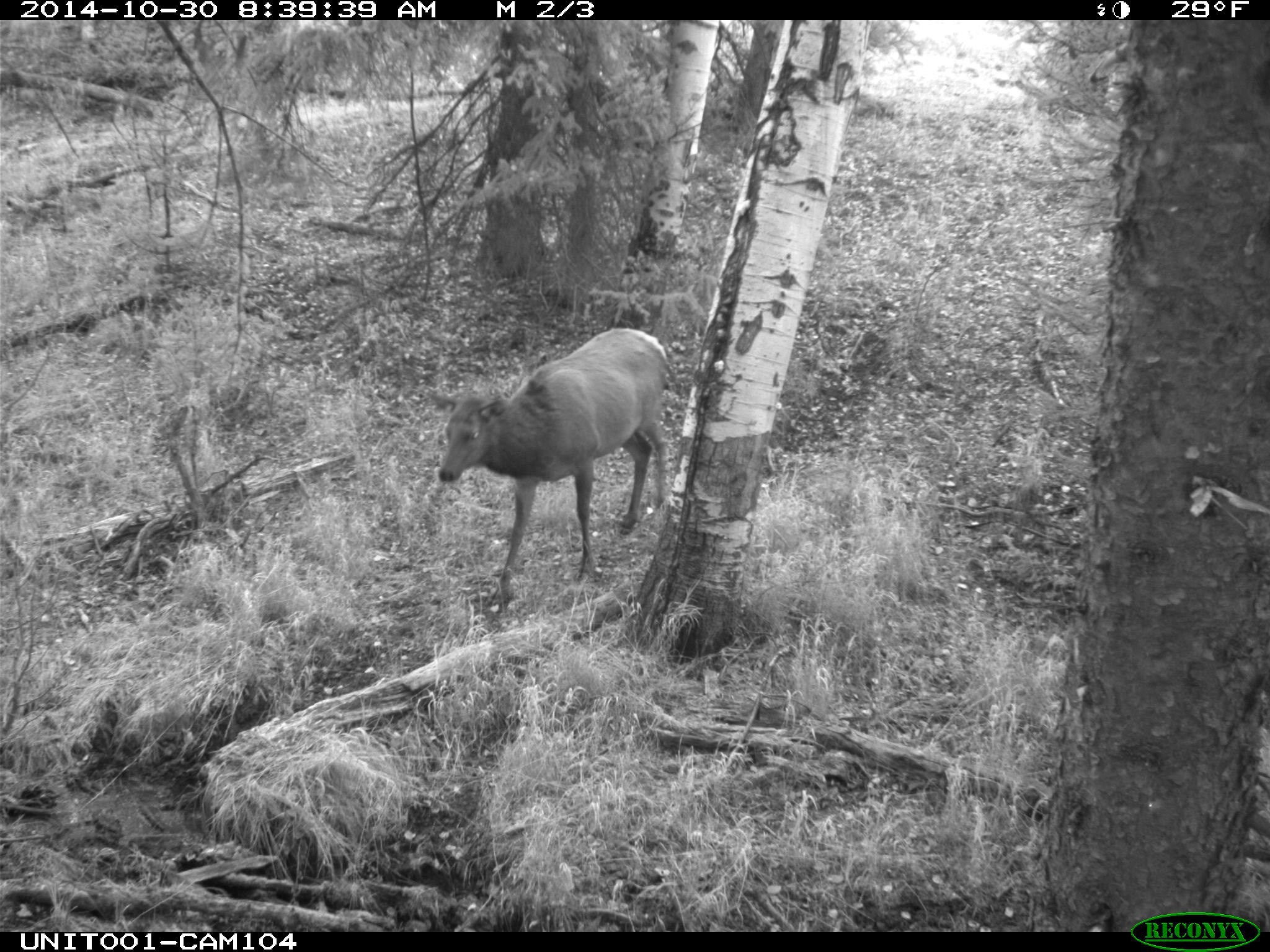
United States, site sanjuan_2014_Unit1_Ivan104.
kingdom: Animalia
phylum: Chordata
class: Mammalia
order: Artiodactyla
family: Cervidae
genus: Cervus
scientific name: Cervus elaphus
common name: red deer